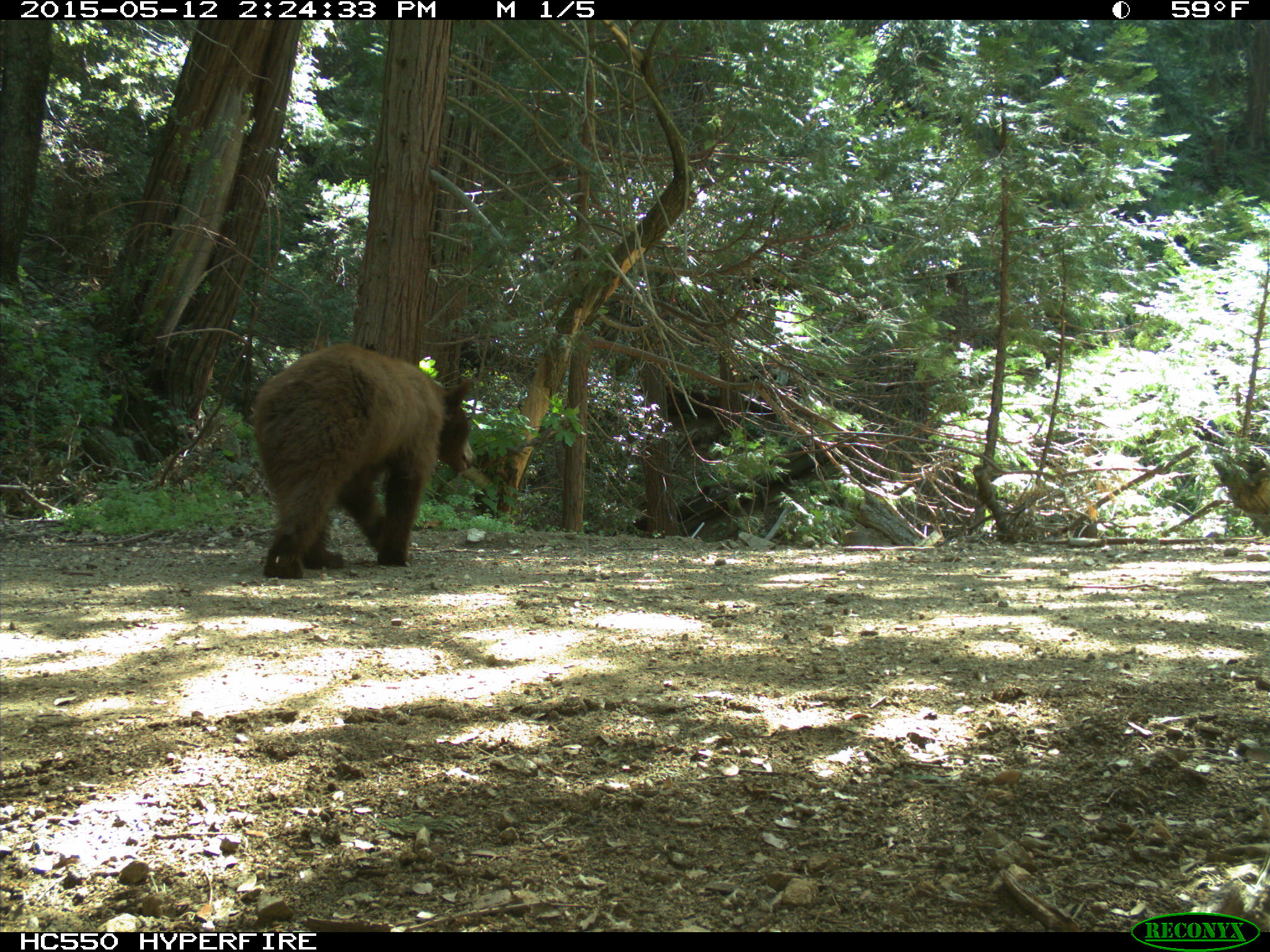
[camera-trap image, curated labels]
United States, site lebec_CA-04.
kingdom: Animalia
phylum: Chordata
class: Mammalia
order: Carnivora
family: Ursidae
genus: Ursus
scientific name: Ursus americanus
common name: american black bear